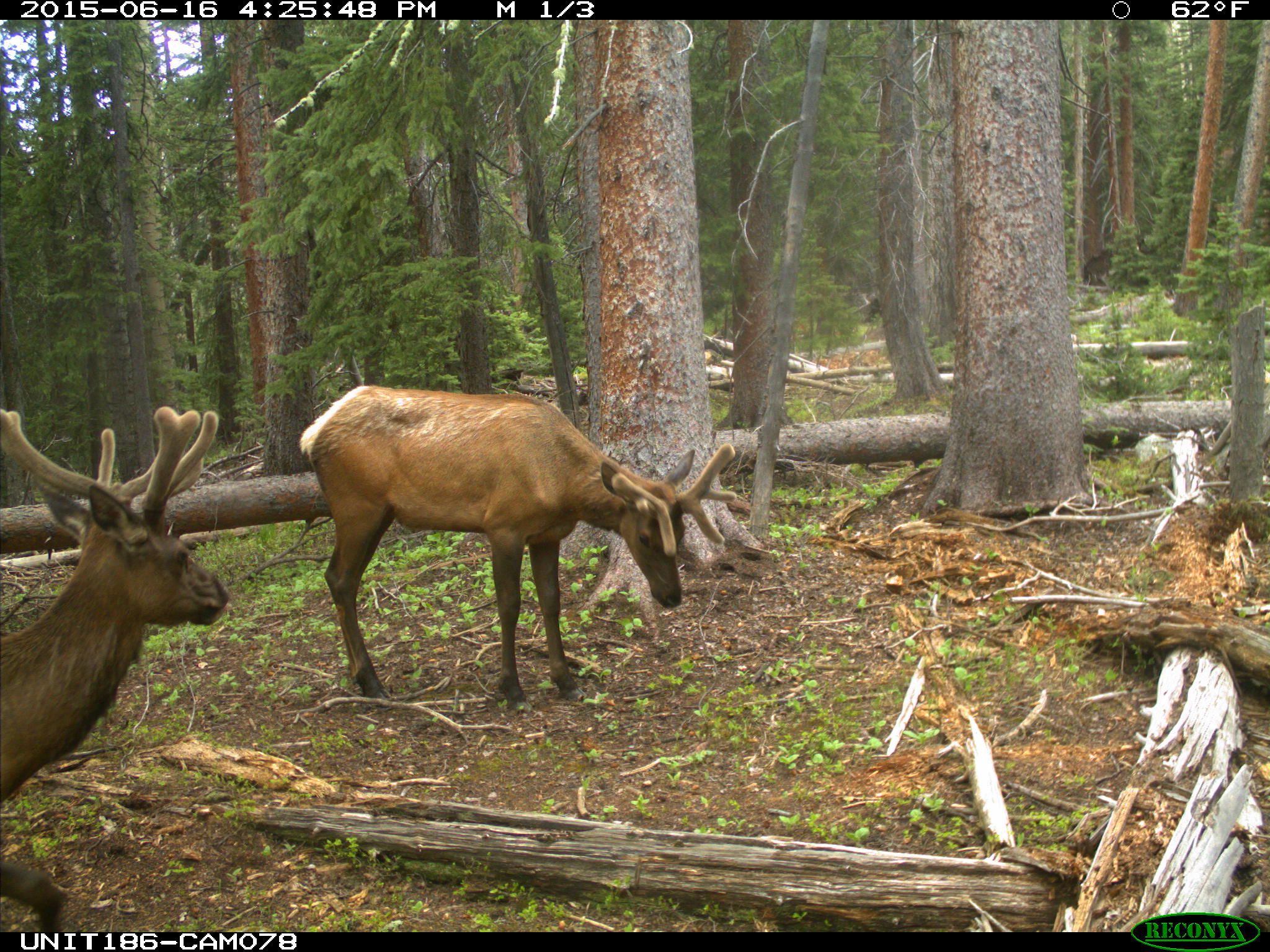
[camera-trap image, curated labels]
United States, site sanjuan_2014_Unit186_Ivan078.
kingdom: Animalia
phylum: Chordata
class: Mammalia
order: Artiodactyla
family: Cervidae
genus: Cervus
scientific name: Cervus elaphus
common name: red deer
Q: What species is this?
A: Cervus elaphus (red deer).